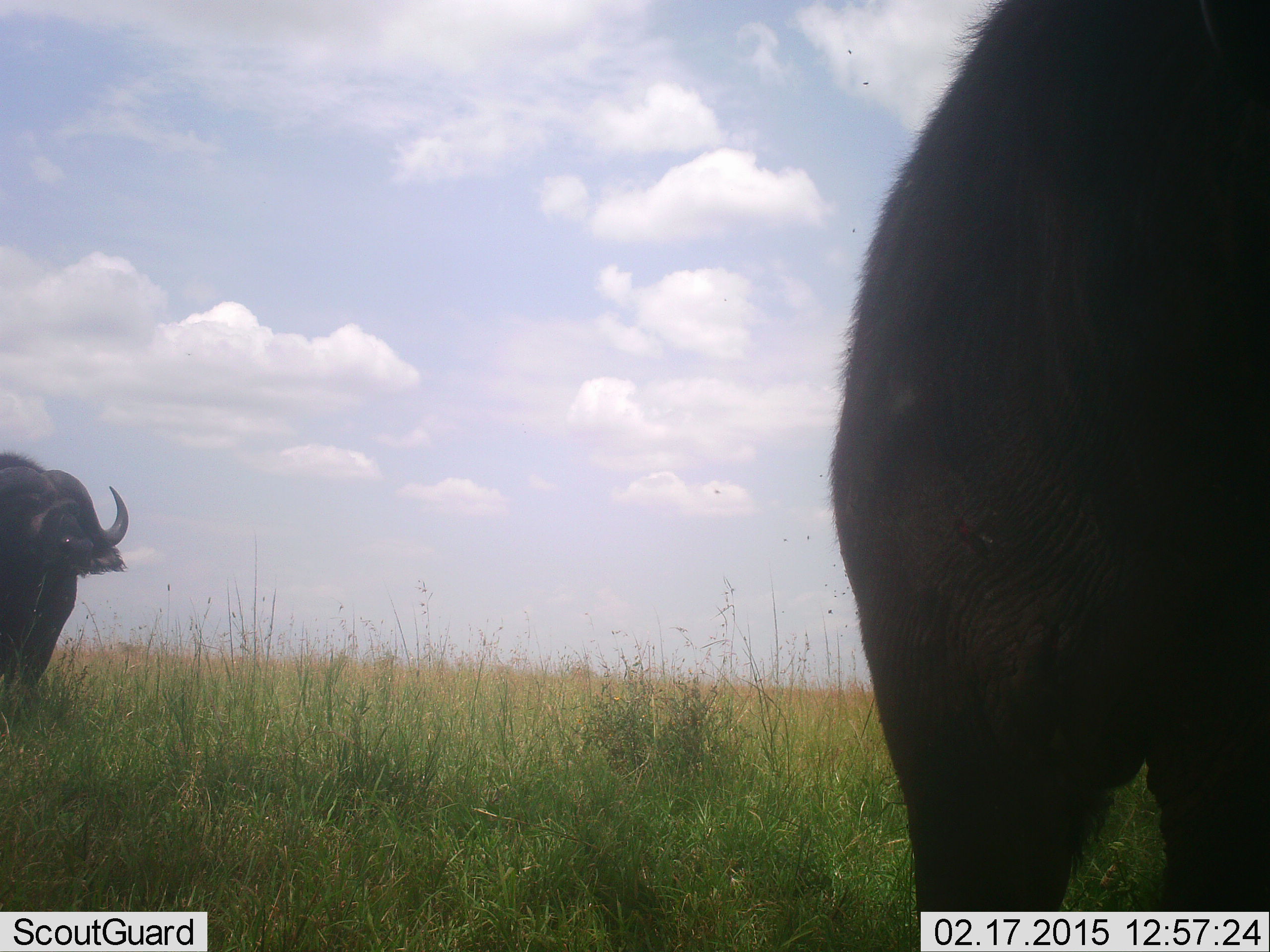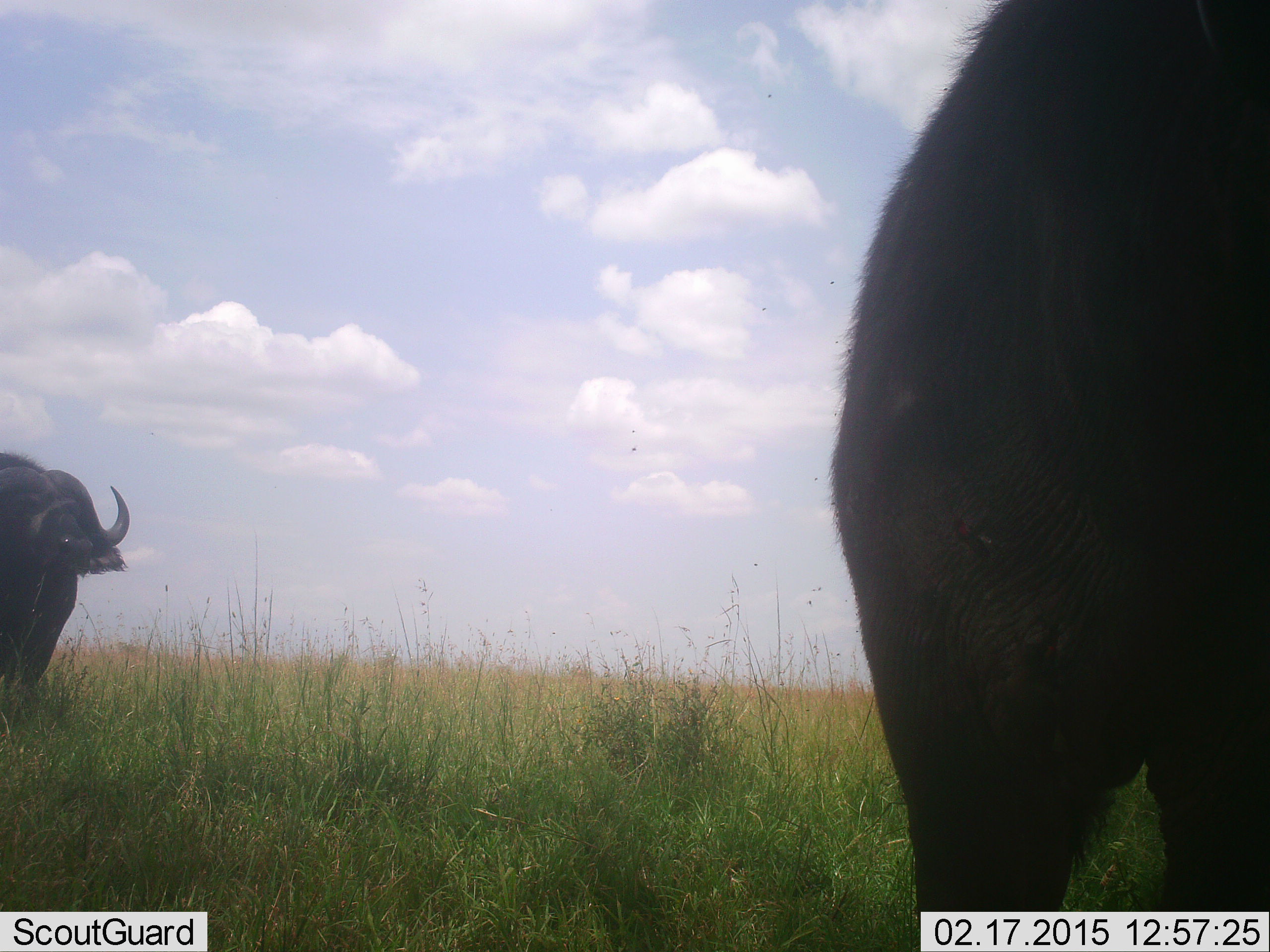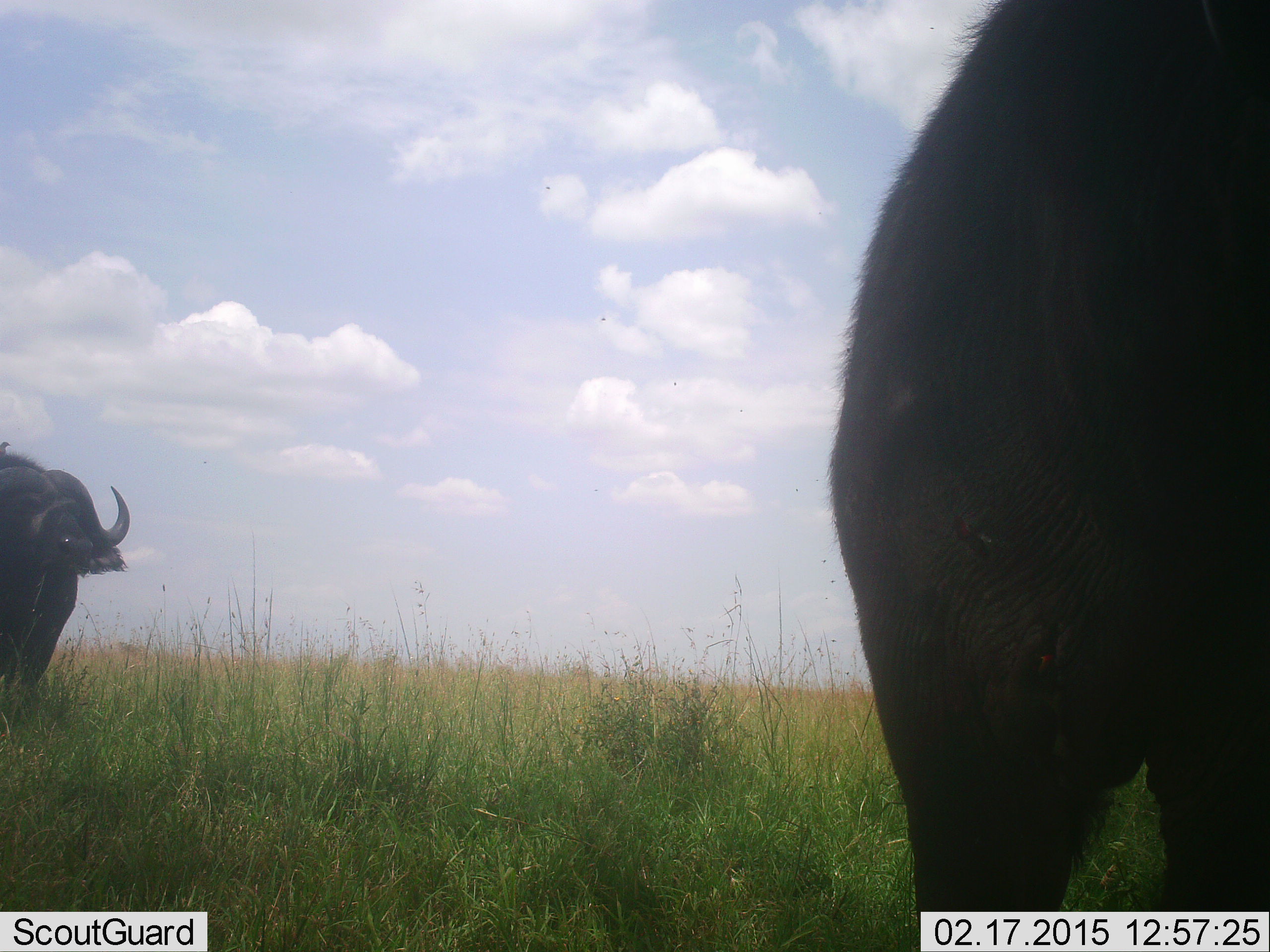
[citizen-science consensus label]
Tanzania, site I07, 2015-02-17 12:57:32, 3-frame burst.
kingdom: Animalia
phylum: Chordata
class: Mammalia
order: Artiodactyla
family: Bovidae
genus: Syncerus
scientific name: Syncerus caffer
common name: cape buffalo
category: buffalo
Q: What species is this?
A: Buffalo (cape buffalo) (Syncerus caffer).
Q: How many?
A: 2.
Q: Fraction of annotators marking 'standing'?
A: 91%.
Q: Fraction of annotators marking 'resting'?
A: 0%.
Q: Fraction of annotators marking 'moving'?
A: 9%.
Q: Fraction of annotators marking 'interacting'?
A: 0%.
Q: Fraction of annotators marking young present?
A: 0%.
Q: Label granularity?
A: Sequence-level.